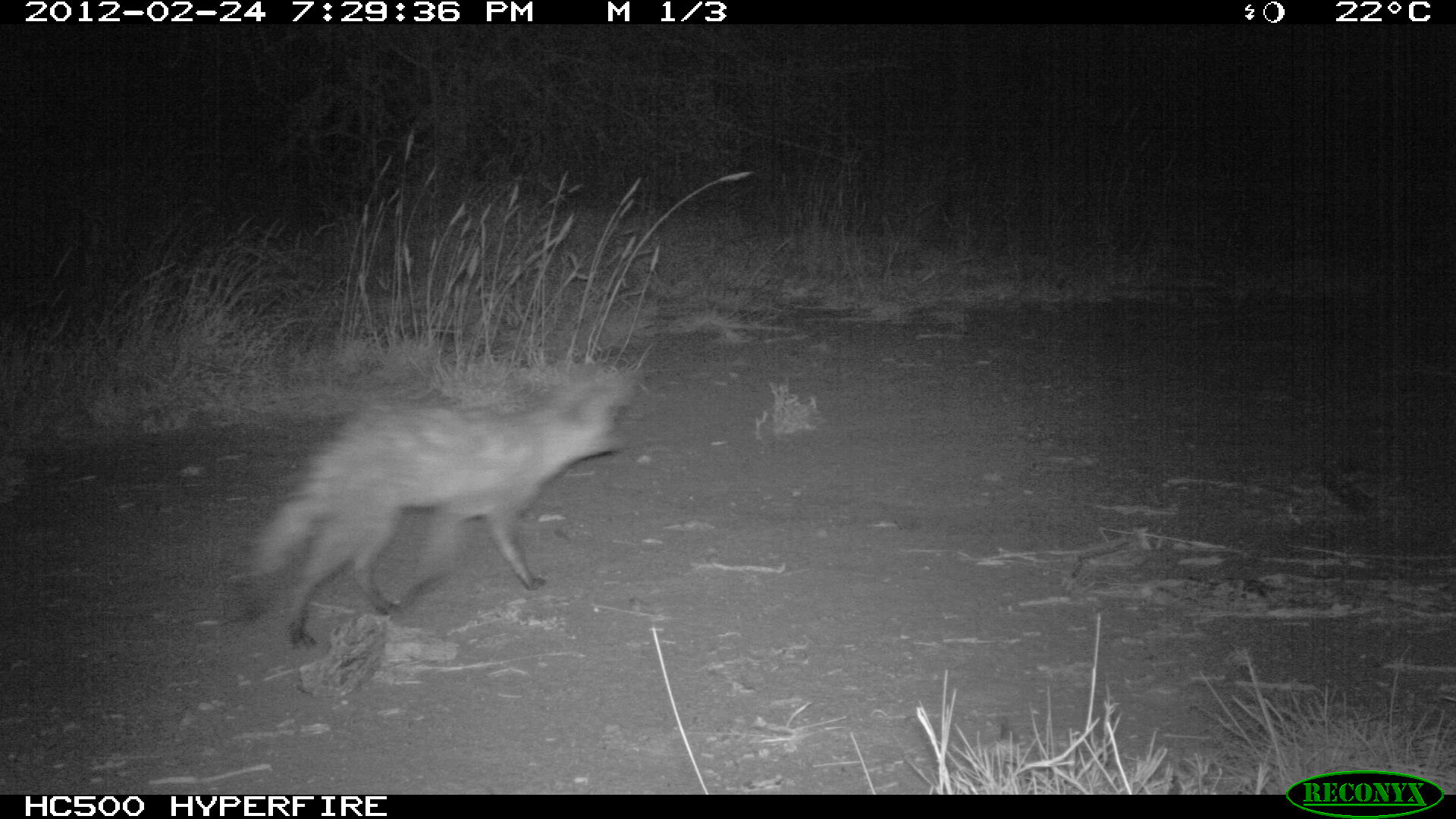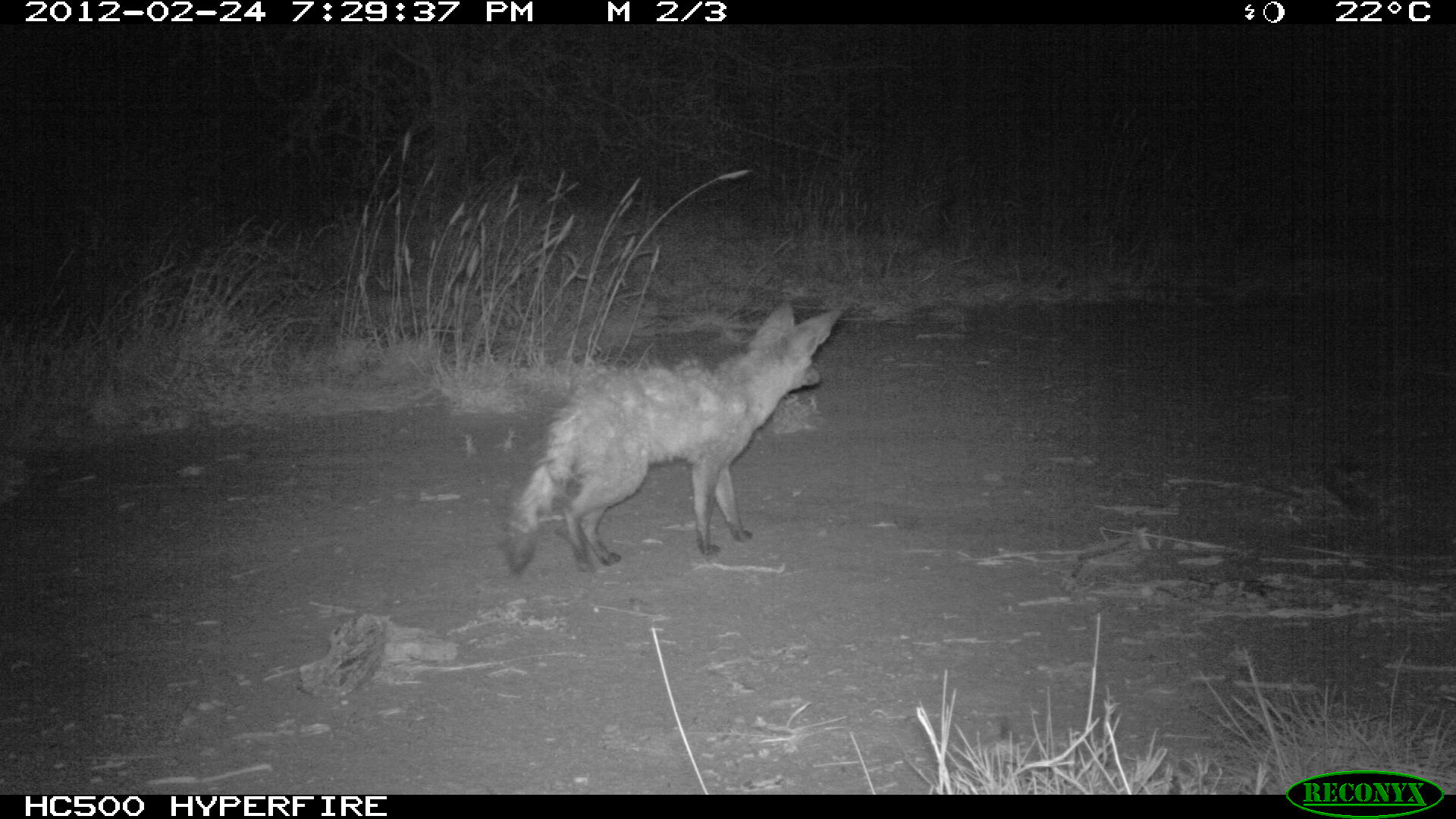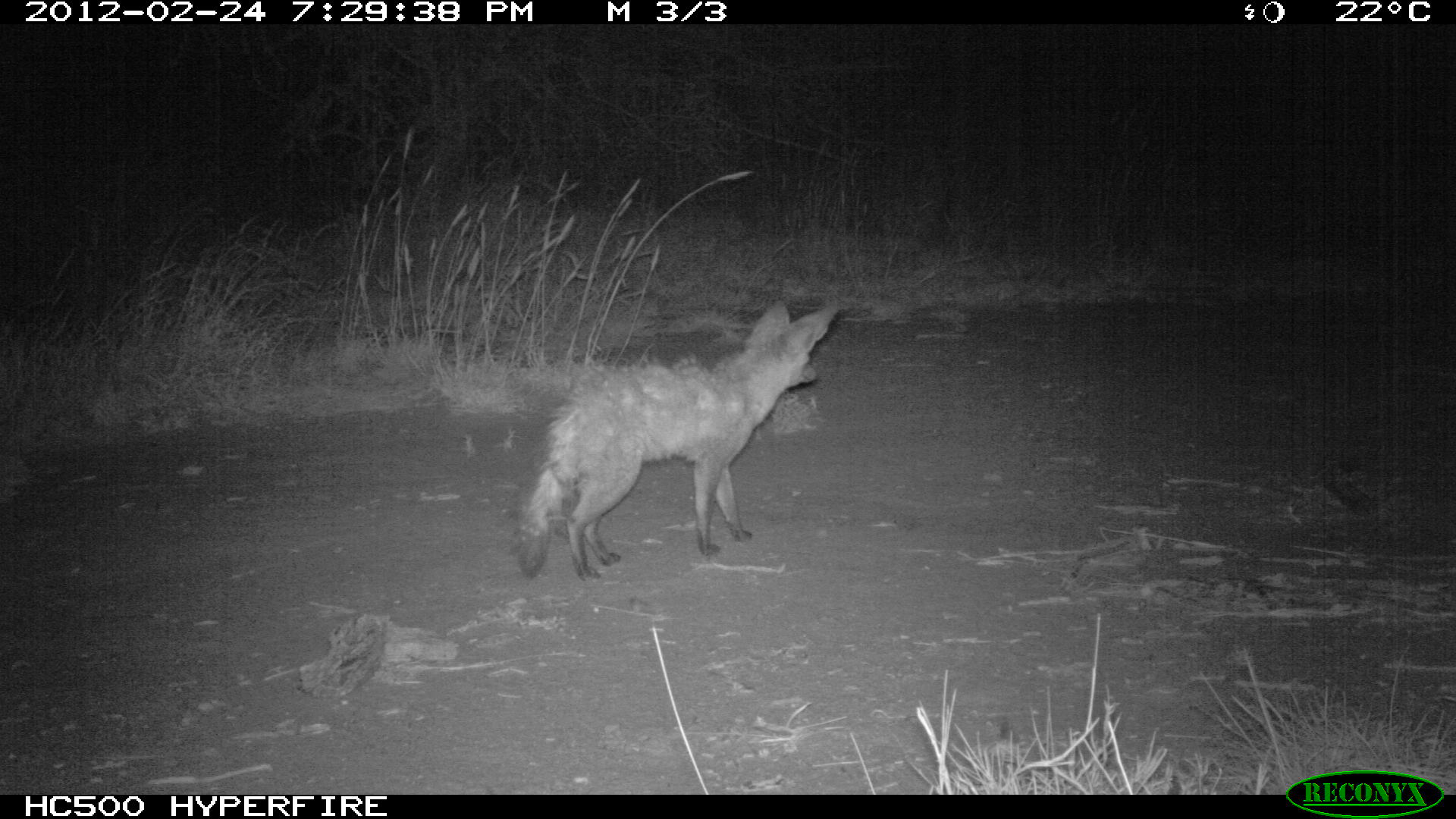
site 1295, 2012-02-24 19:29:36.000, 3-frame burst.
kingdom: Animalia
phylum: Chordata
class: Mammalia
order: Carnivora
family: Canidae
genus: Otocyon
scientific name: Otocyon megalotis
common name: bat-eared fox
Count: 1.